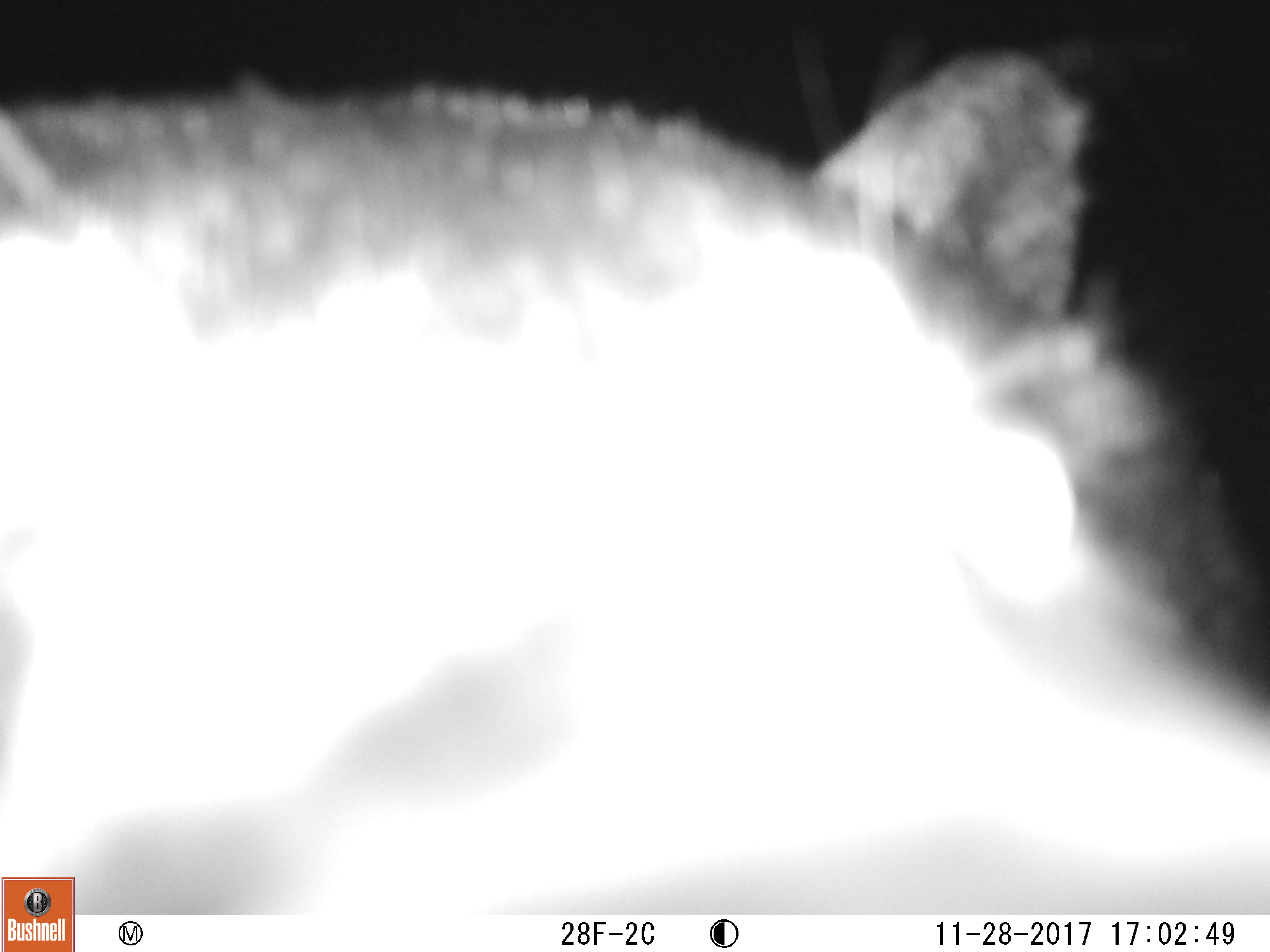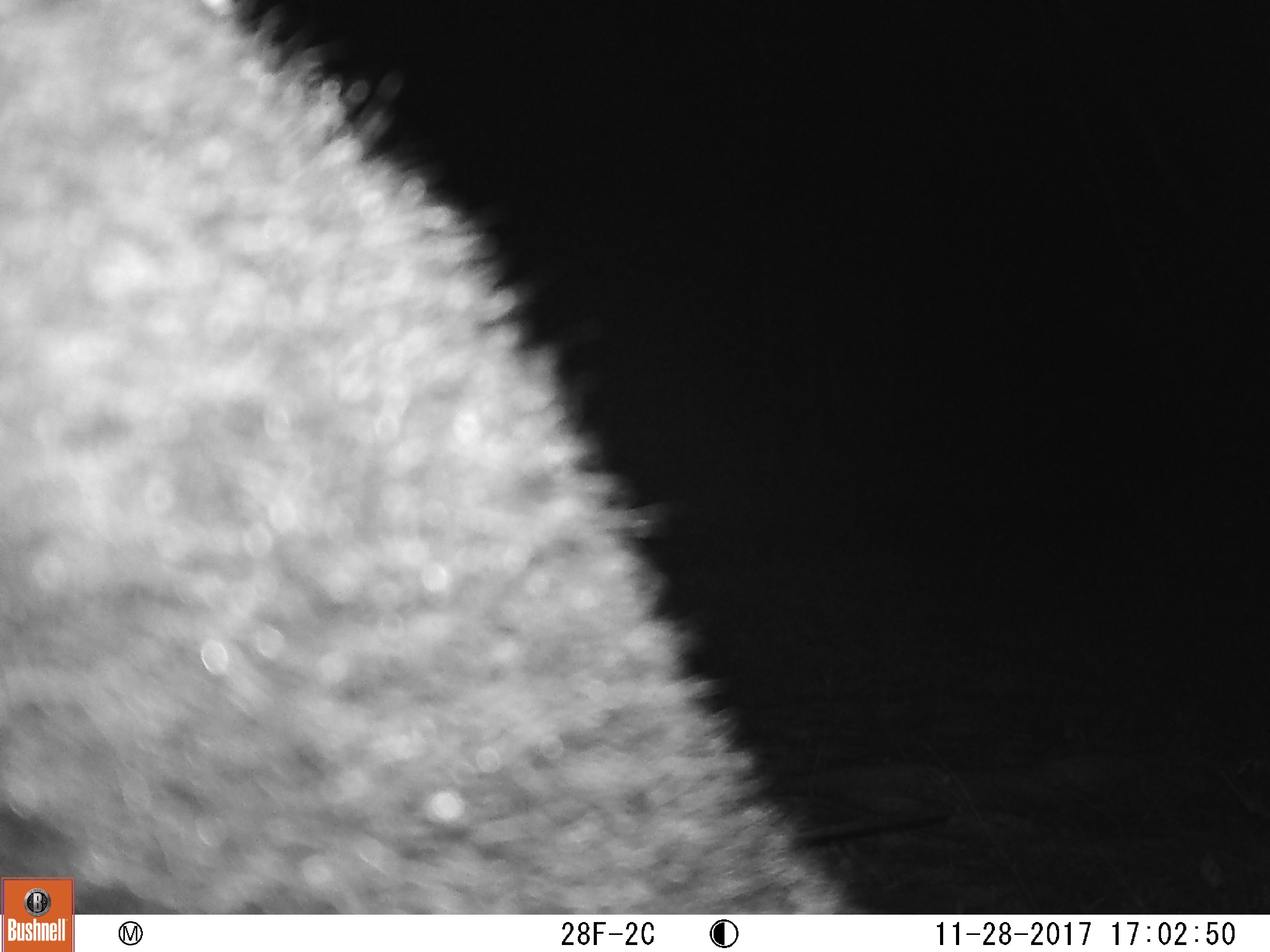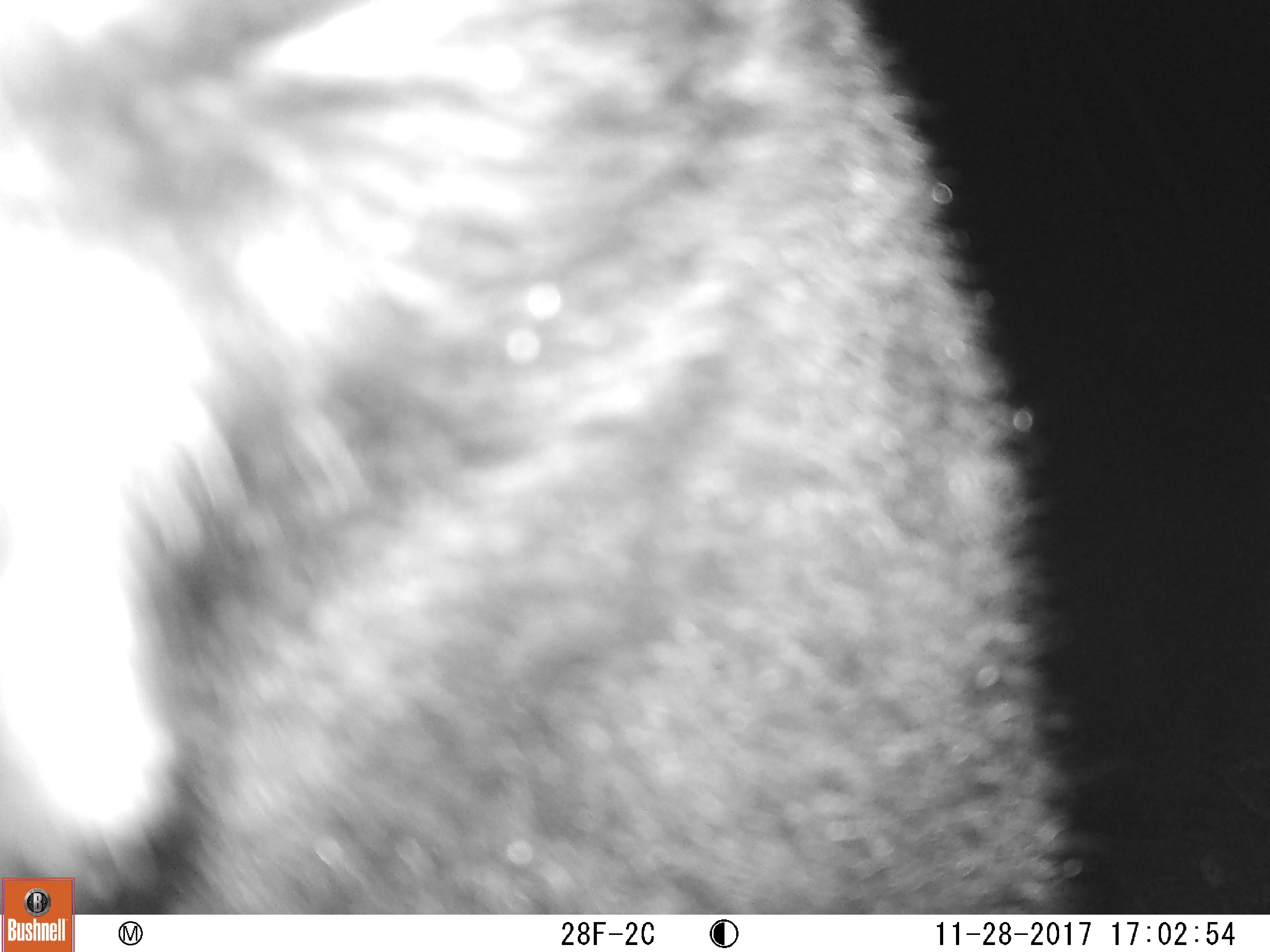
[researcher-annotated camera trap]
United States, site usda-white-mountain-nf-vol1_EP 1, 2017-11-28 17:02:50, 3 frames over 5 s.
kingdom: Animalia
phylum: Chordata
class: Mammalia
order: Carnivora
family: Ursidae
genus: Ursus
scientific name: Ursus americanus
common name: black bear